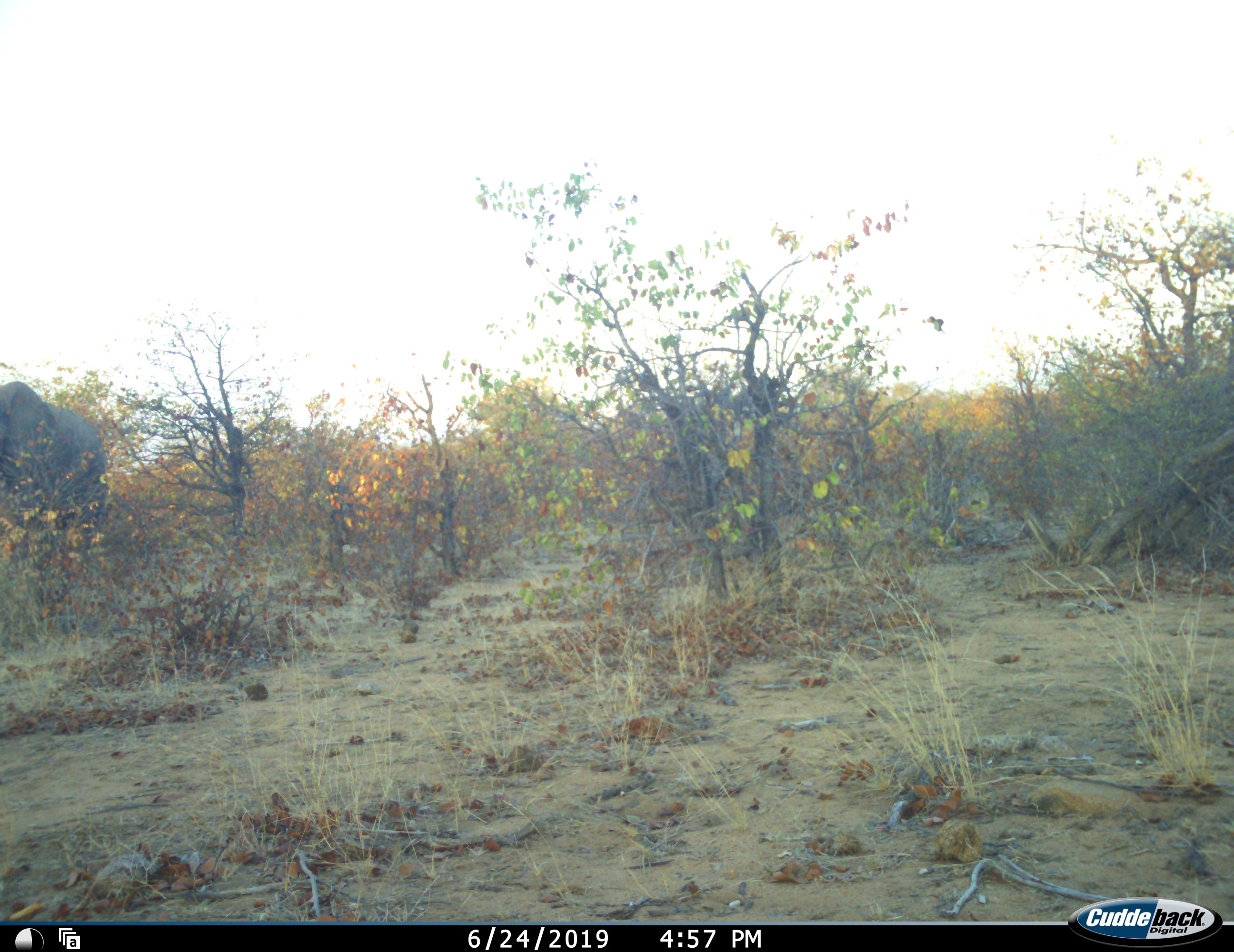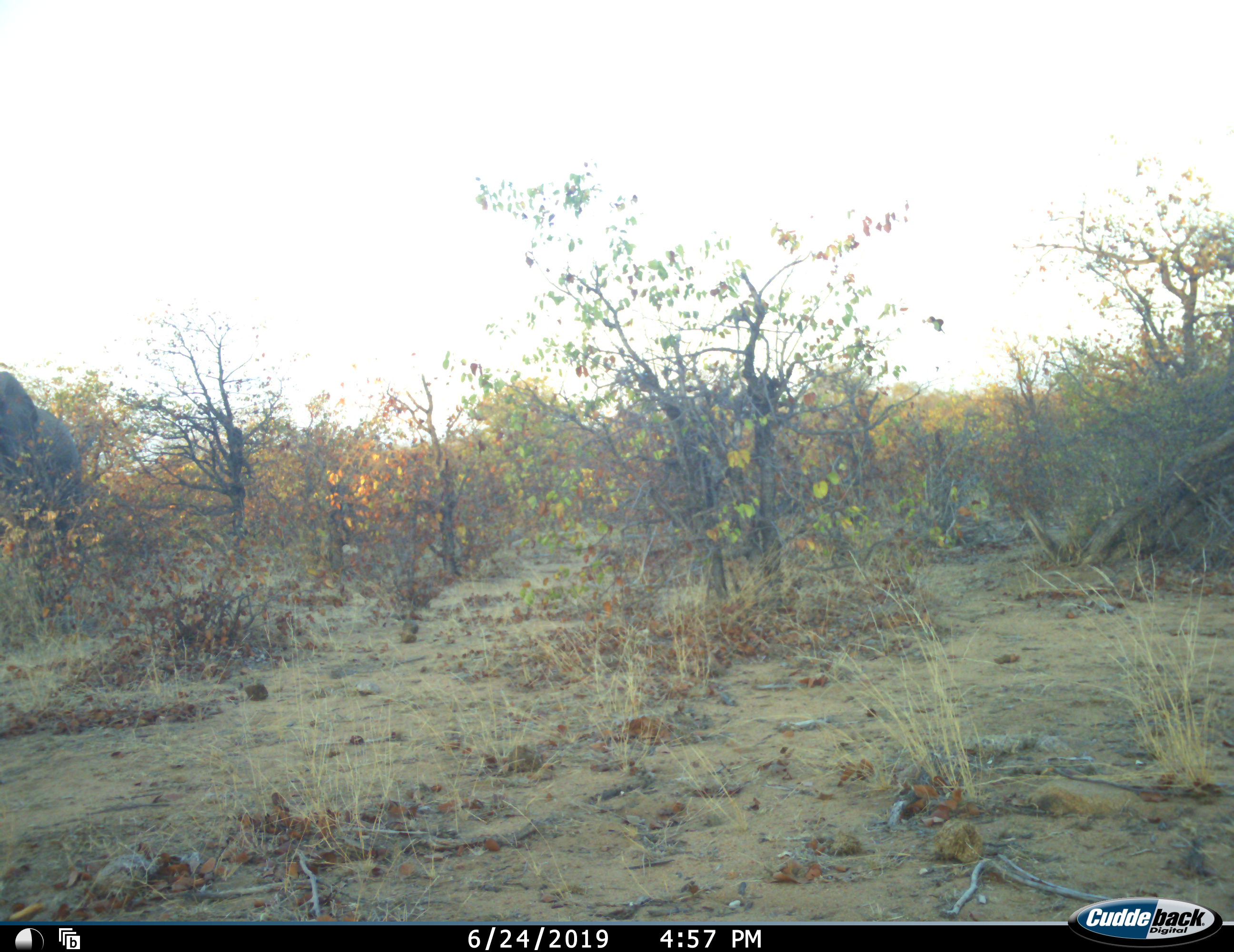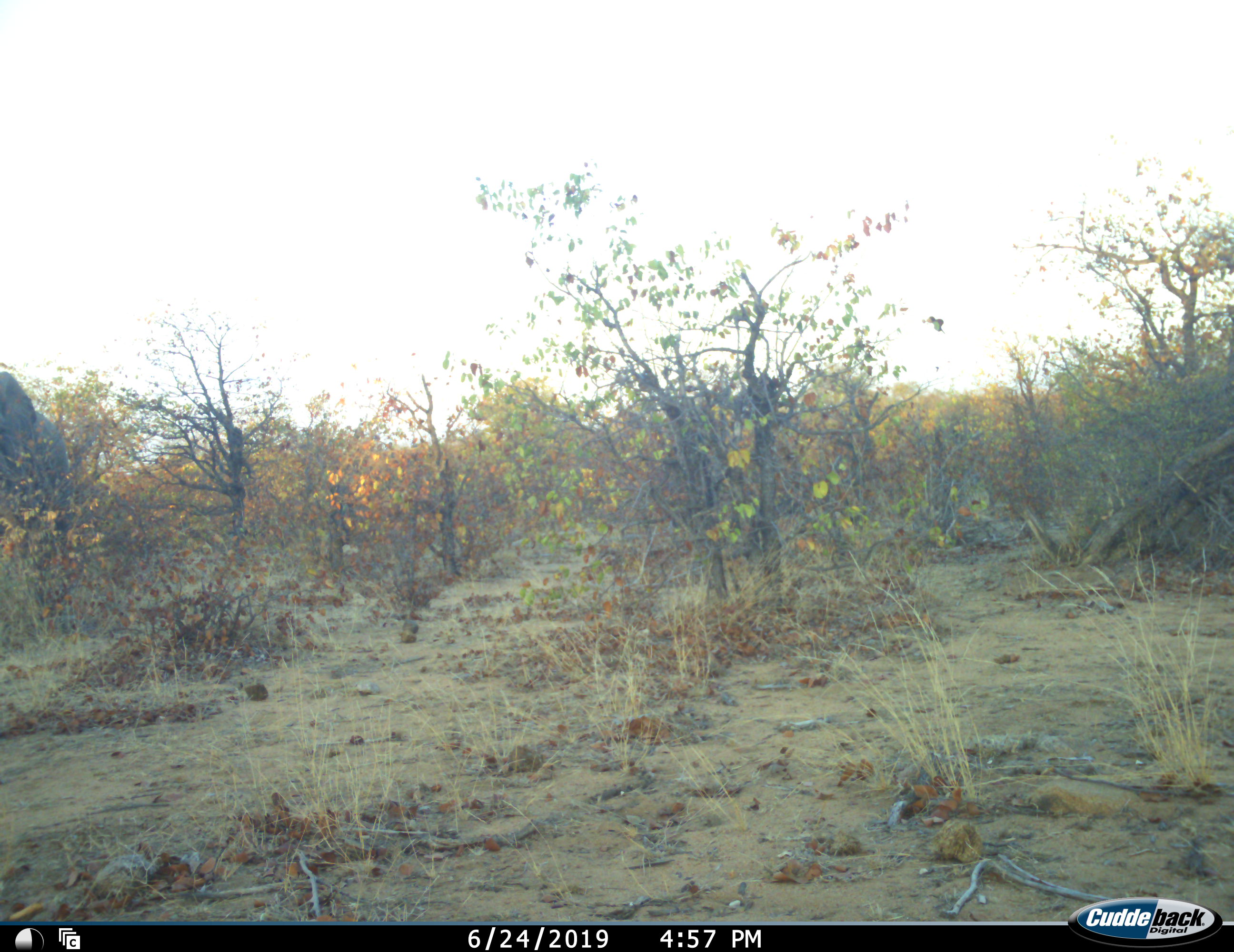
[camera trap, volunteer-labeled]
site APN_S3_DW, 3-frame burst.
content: unidentified animal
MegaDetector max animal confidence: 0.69